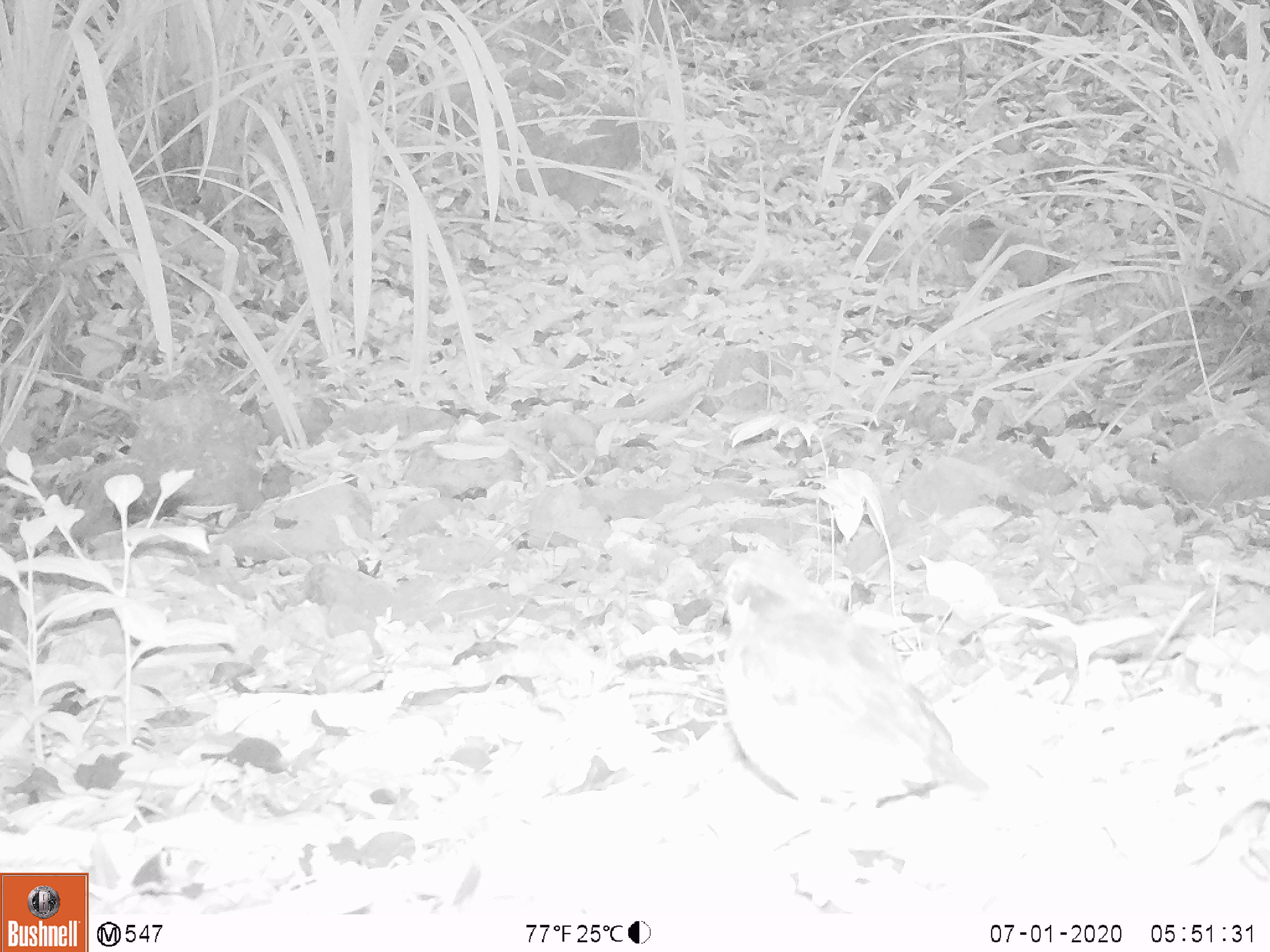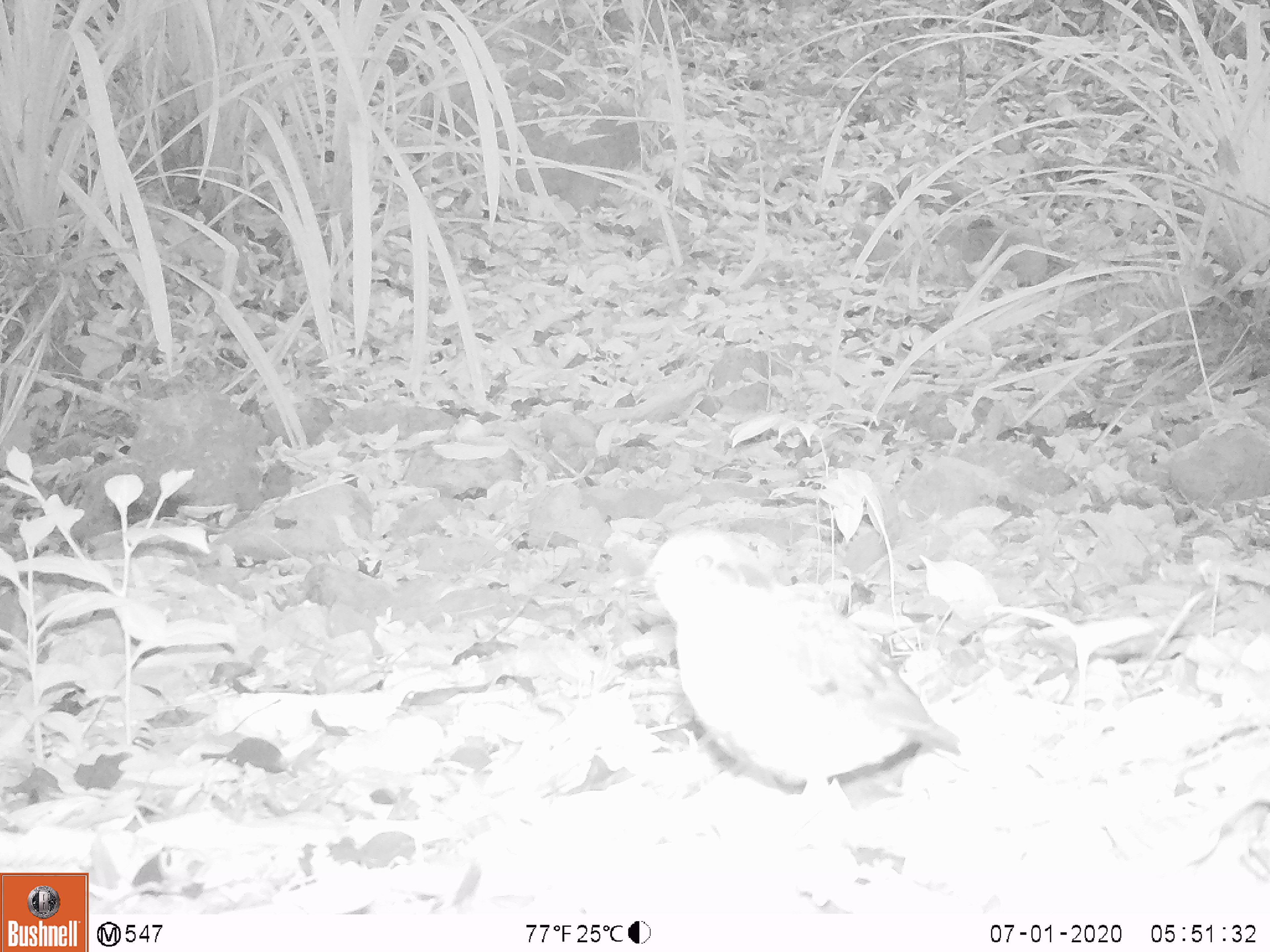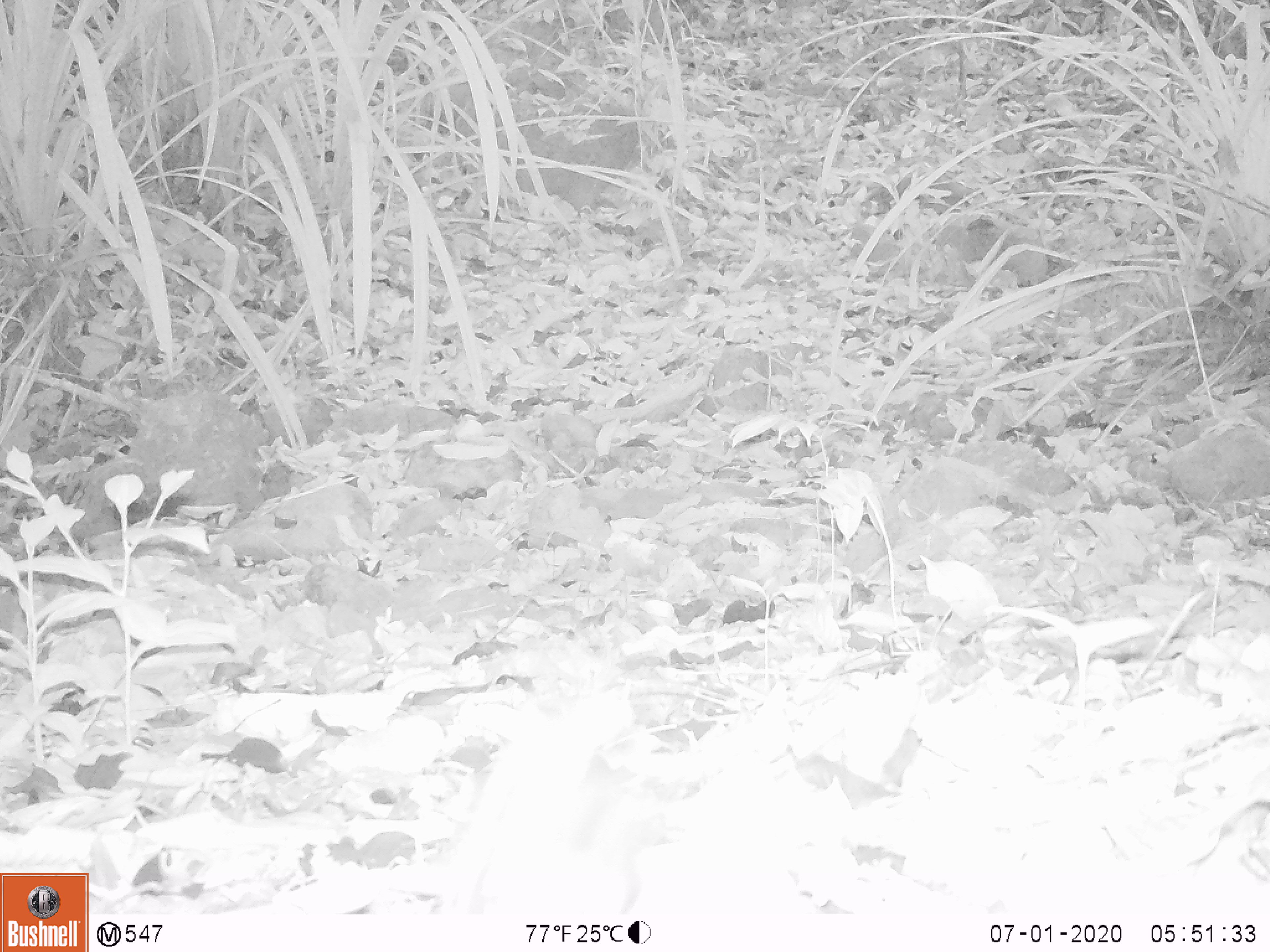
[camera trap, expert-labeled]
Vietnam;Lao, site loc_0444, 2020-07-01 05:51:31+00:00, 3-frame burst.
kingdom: Animalia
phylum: Chordata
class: Aves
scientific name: Aves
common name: bird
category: unidentified bird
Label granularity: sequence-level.